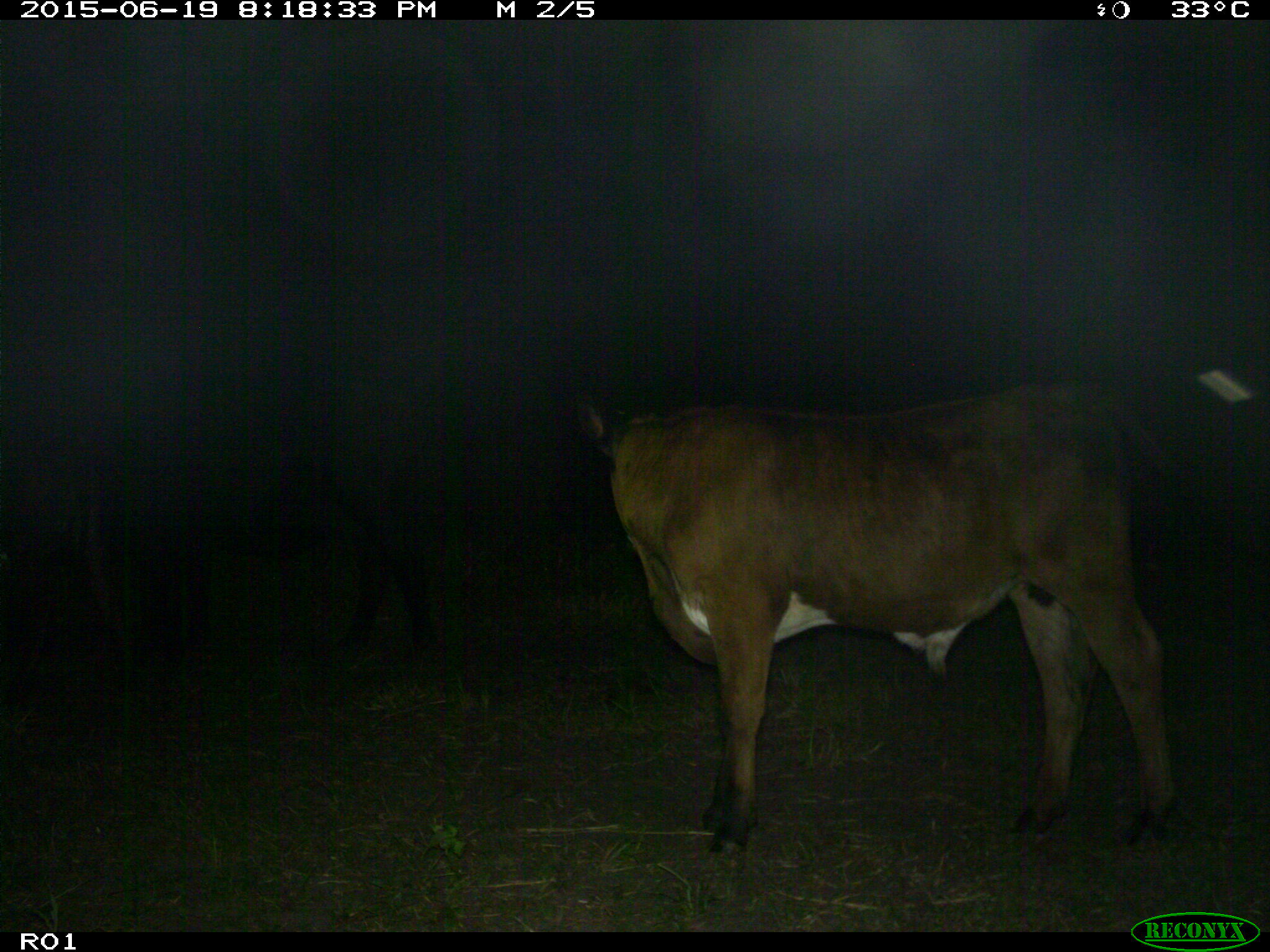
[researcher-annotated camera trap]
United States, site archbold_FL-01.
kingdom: Animalia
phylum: Chordata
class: Mammalia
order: Artiodactyla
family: Bovidae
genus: Bos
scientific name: Bos taurus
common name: domestic cow